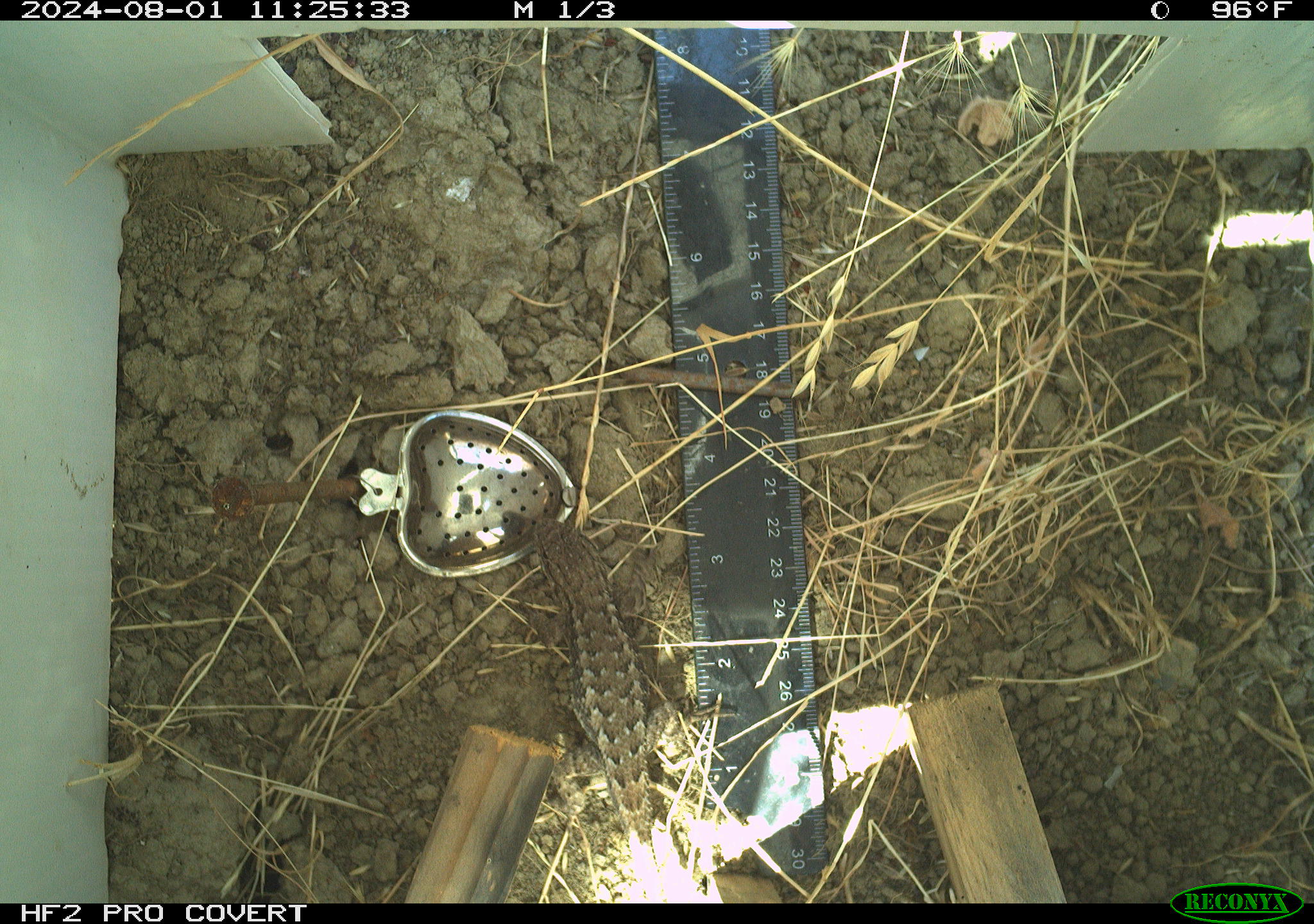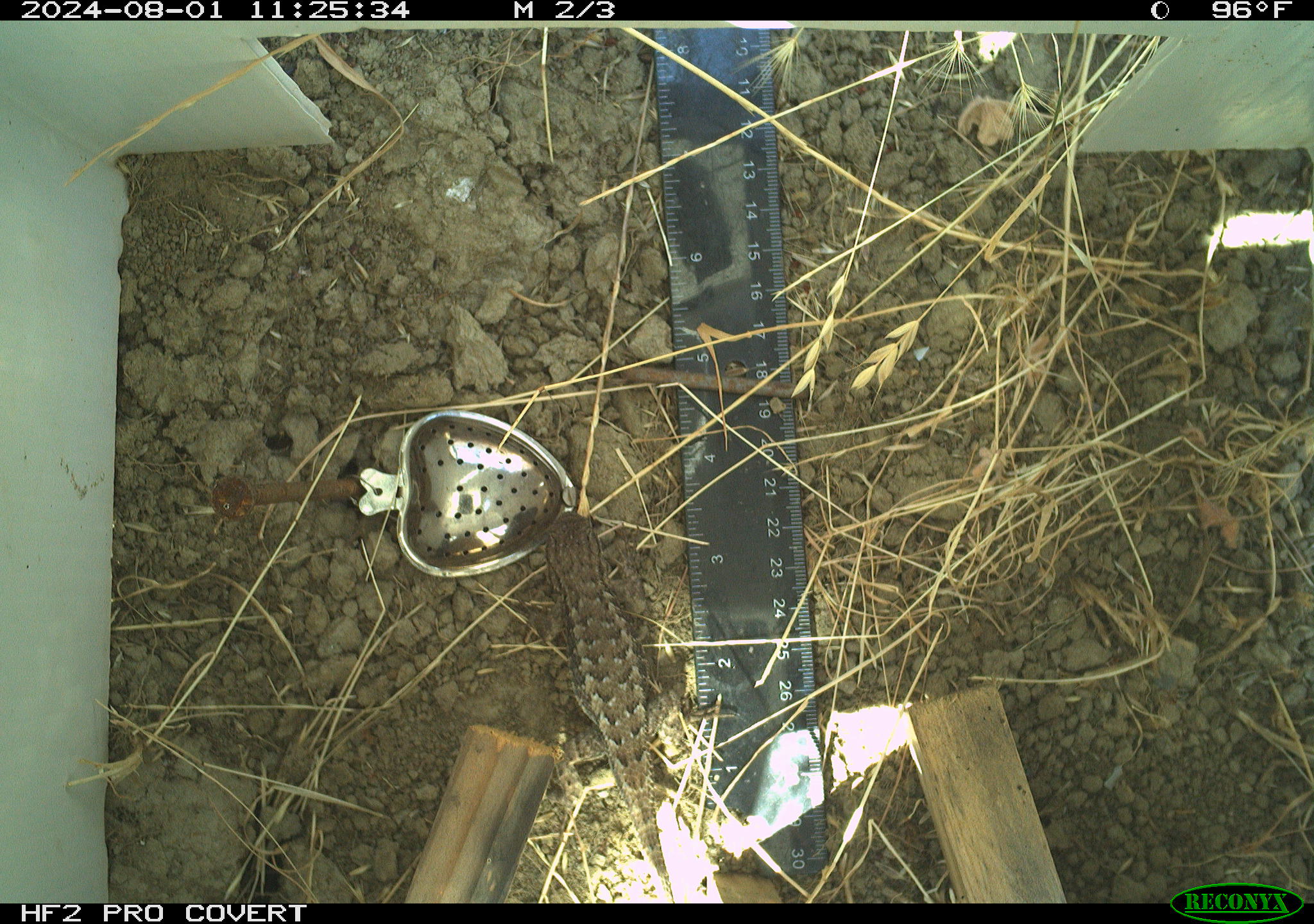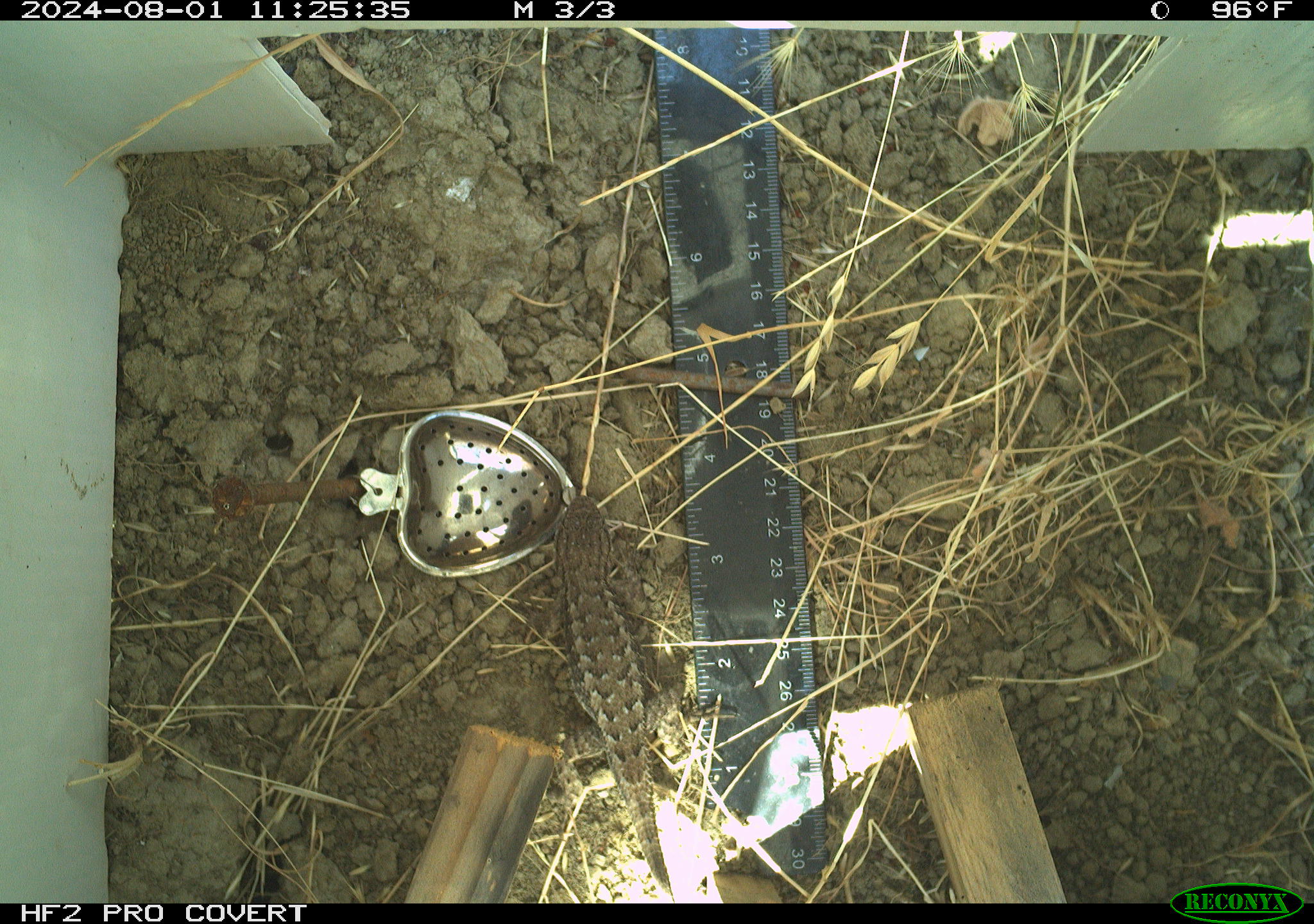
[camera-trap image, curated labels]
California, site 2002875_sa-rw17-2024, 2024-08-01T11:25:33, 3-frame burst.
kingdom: Animalia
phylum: Chordata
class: Reptilia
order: Squamata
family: Phrynosomatidae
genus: Sceloporus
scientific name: Sceloporus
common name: spiny lizards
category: sceloporus species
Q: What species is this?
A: Sceloporus species (spiny lizards) (Sceloporus).